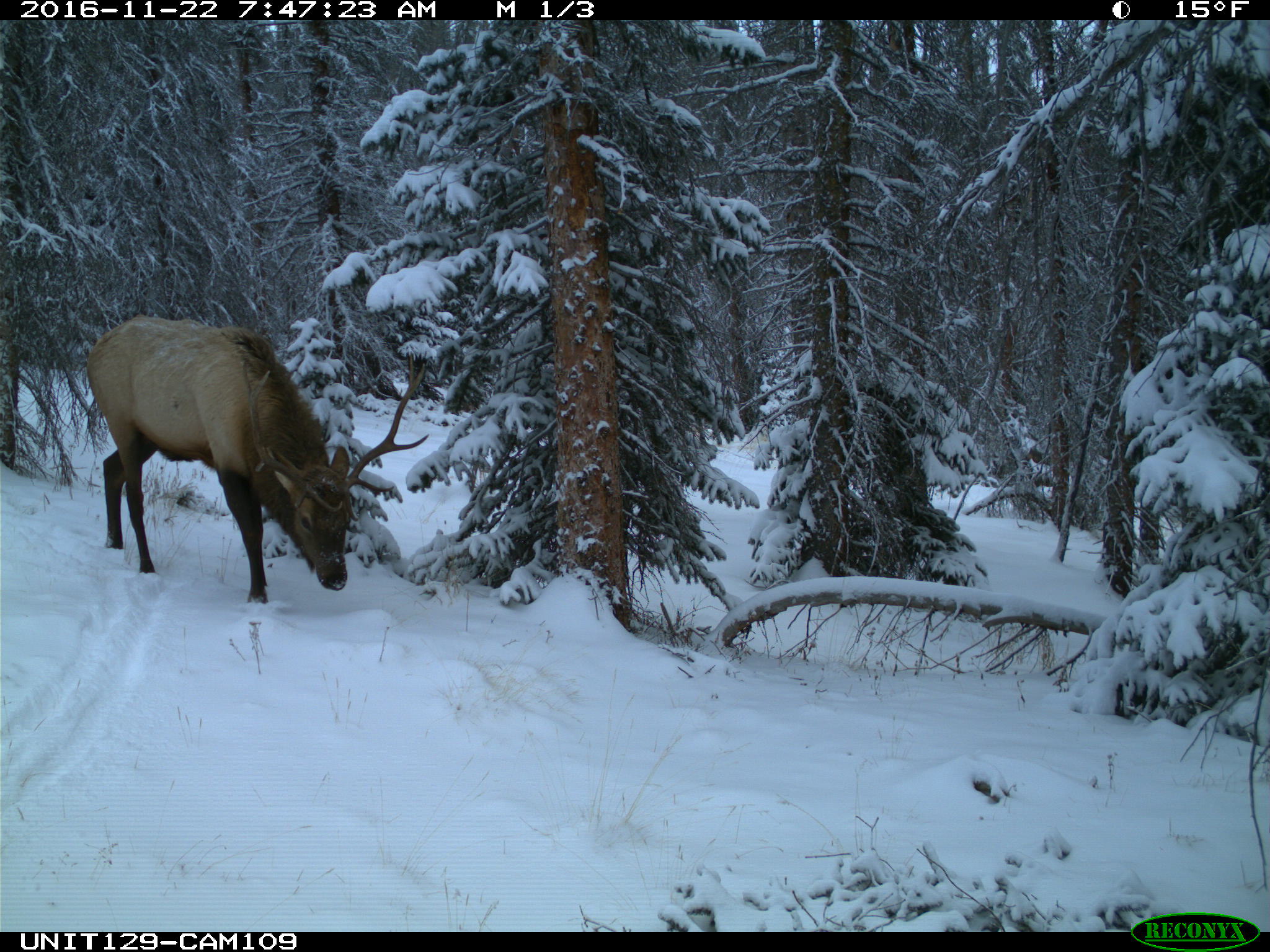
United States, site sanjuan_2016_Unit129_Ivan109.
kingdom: Animalia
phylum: Chordata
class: Mammalia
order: Artiodactyla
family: Cervidae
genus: Cervus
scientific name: Cervus elaphus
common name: red deer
Cervus elaphus (red deer).